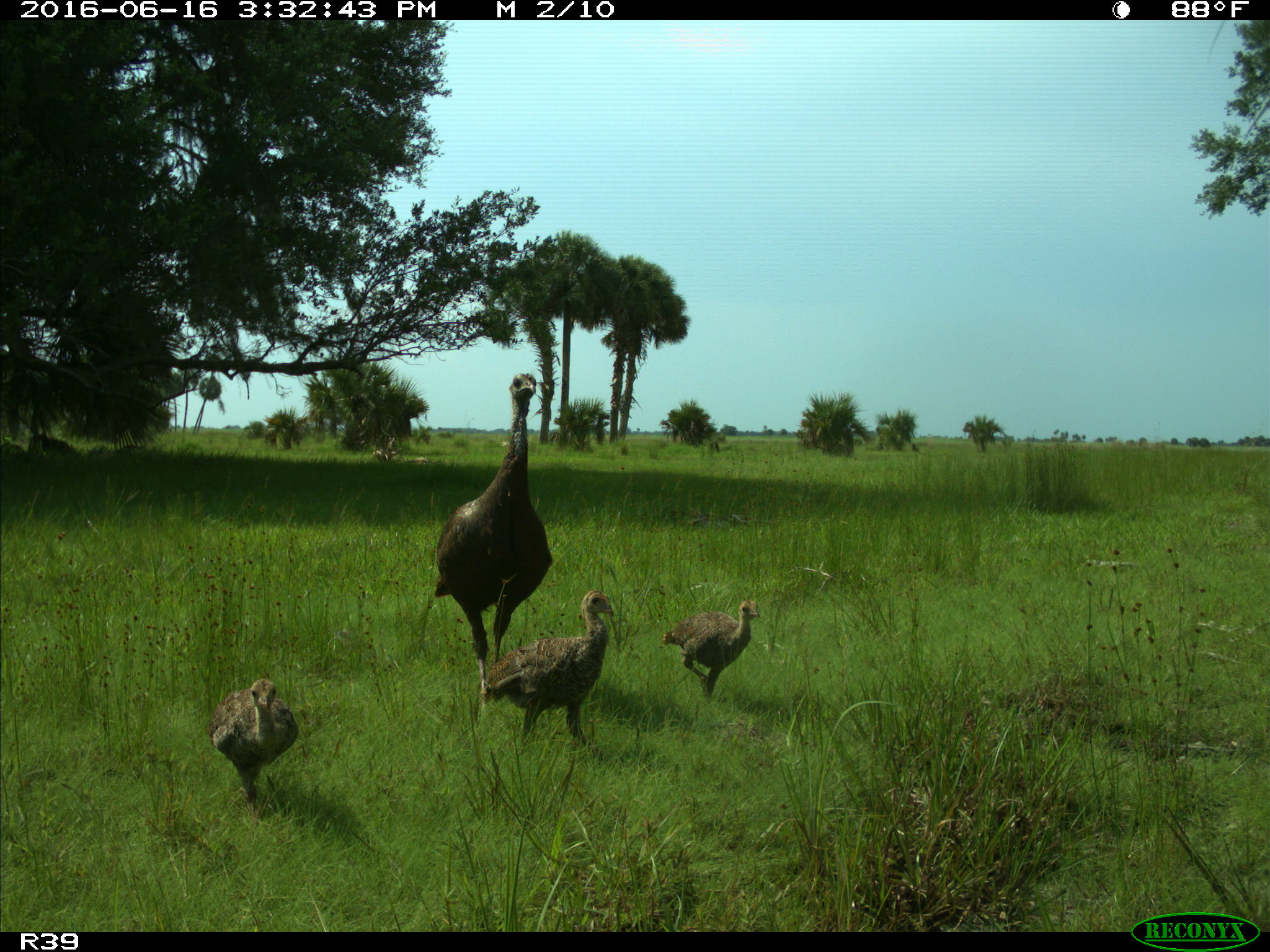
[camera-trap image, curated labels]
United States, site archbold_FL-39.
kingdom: Animalia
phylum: Chordata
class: Aves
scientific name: Aves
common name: birds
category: unidentified bird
Unidentified bird (birds) (Aves).